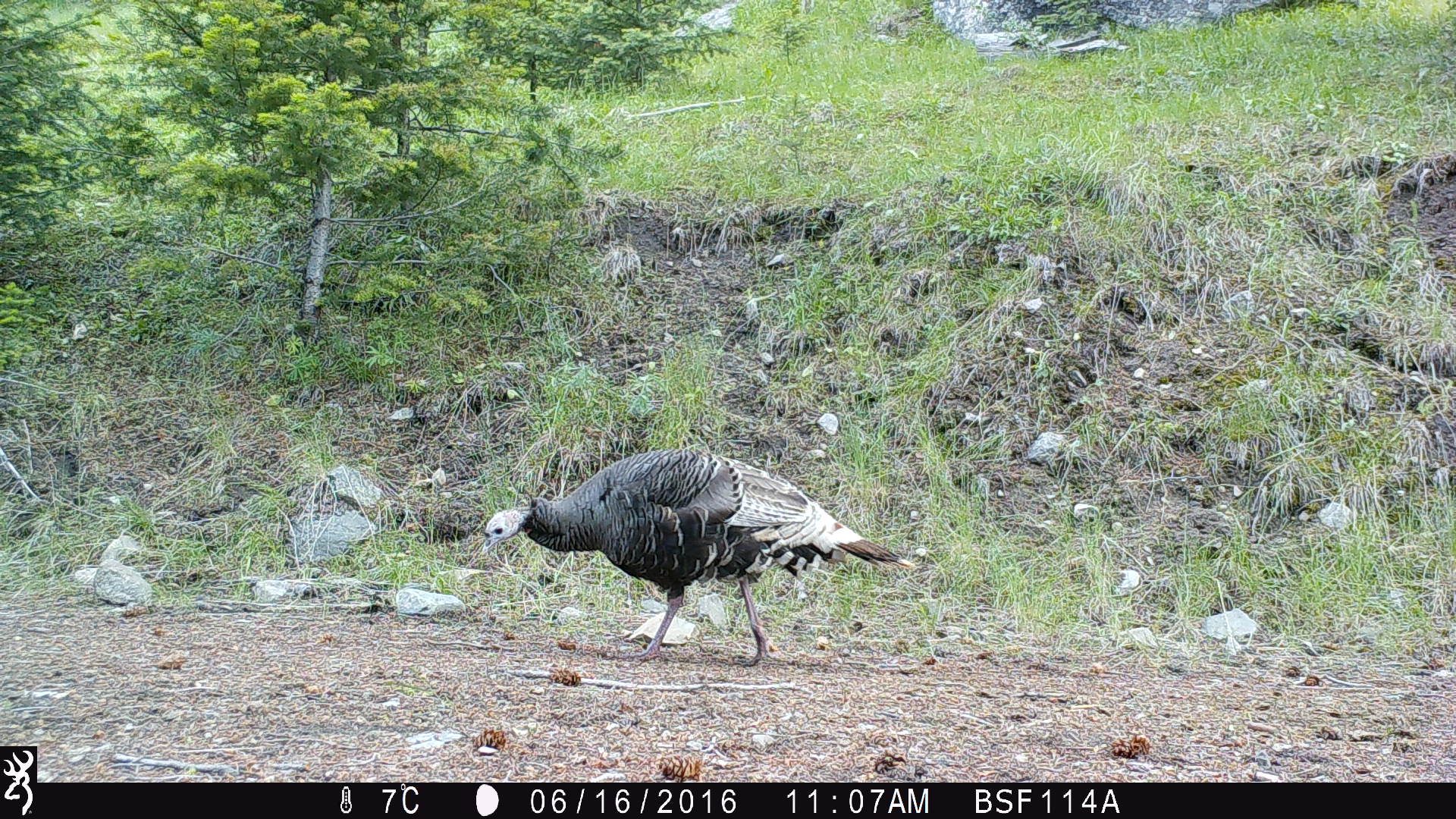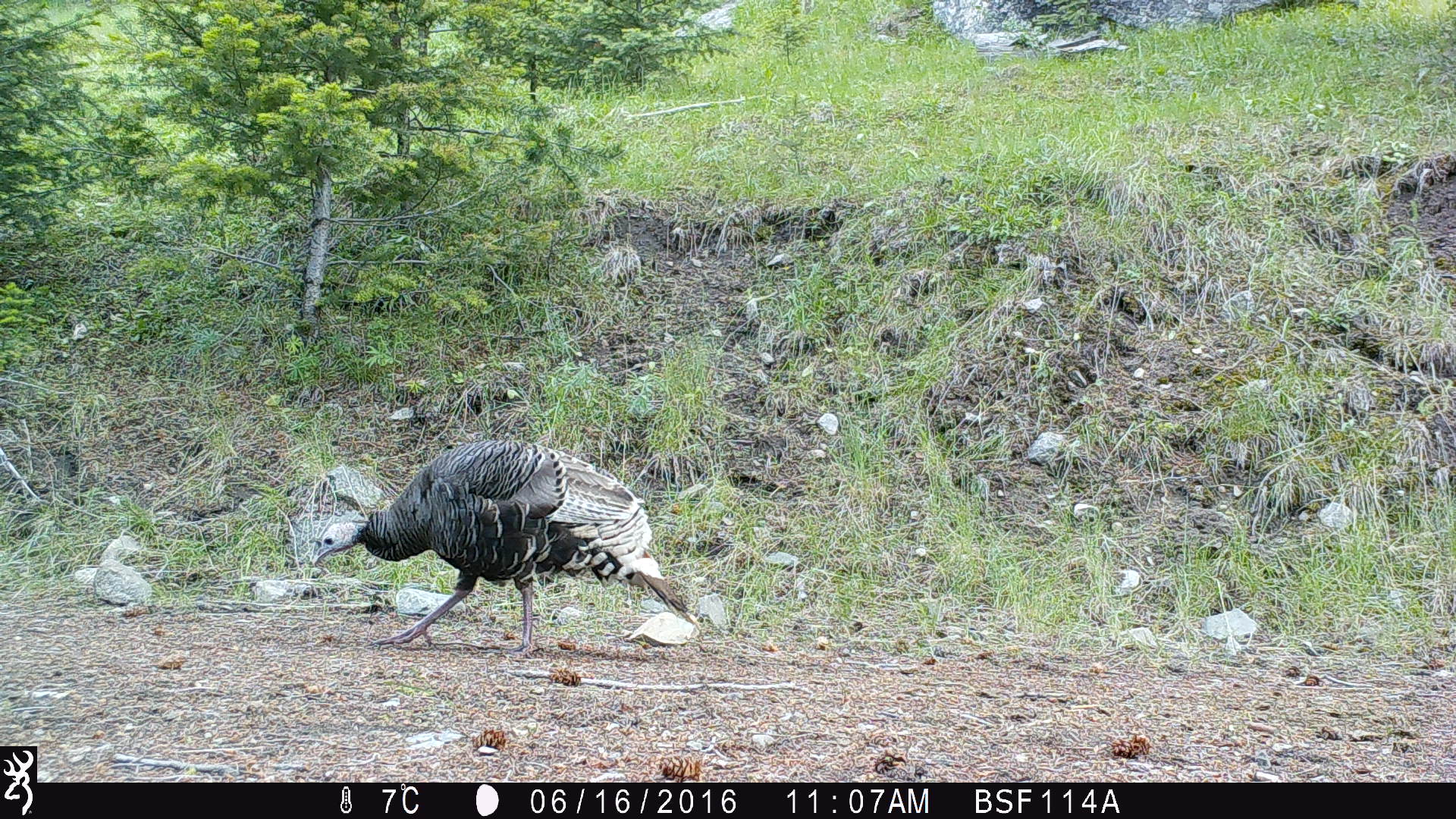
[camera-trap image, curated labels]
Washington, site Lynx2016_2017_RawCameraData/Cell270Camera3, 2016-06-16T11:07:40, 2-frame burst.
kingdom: Animalia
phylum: Chordata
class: Aves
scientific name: Aves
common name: birds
Aves (birds). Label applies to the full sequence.